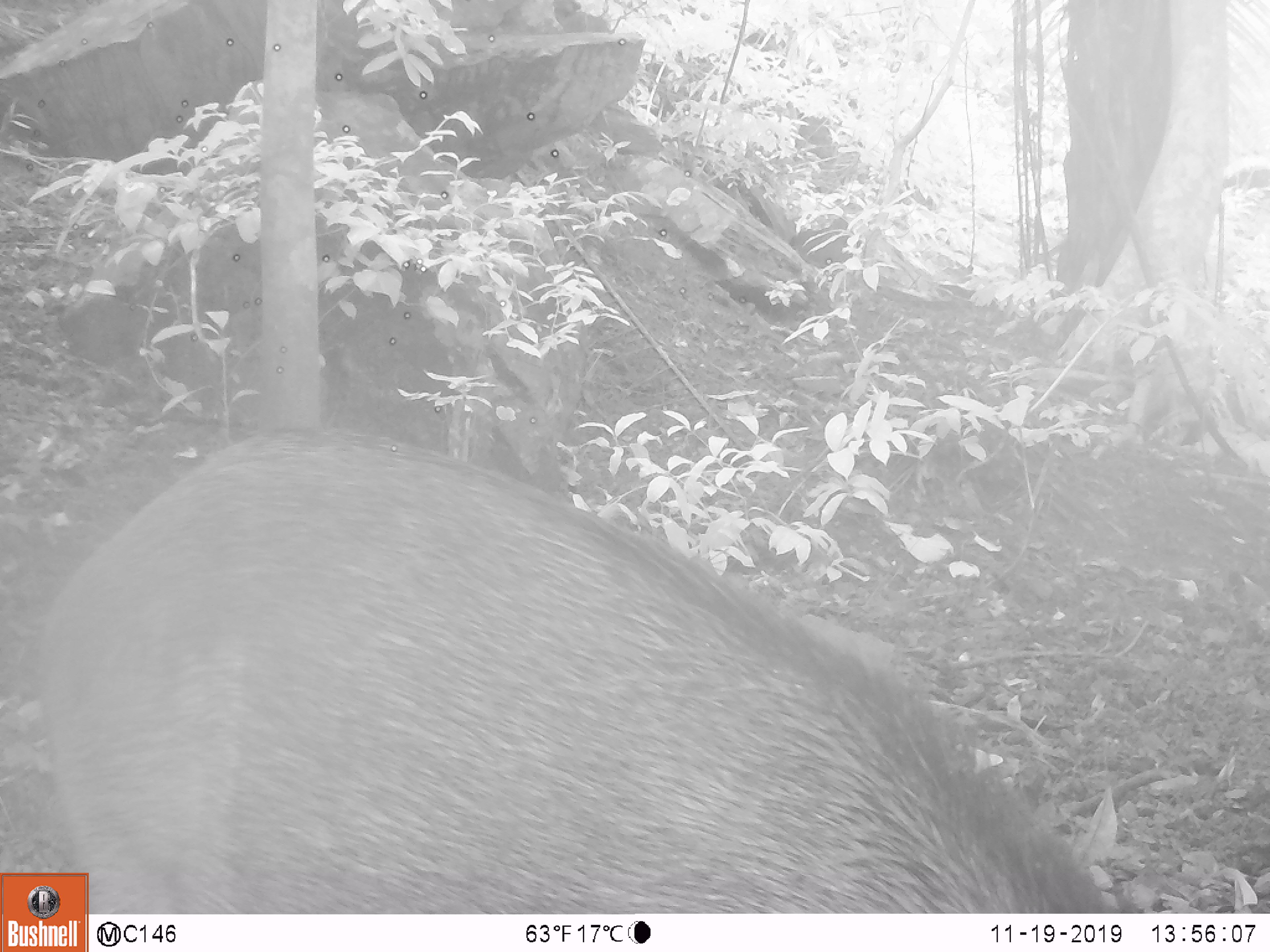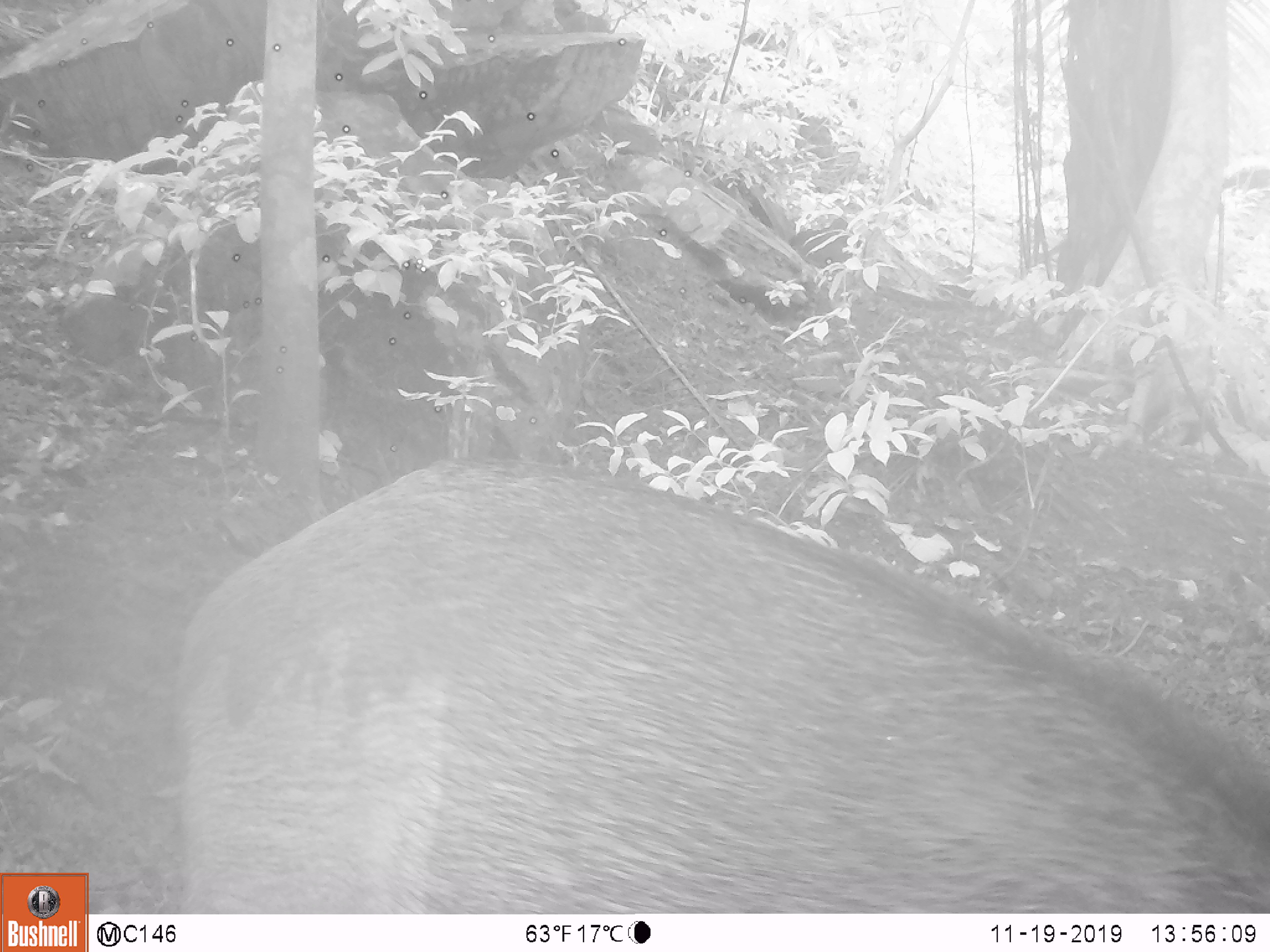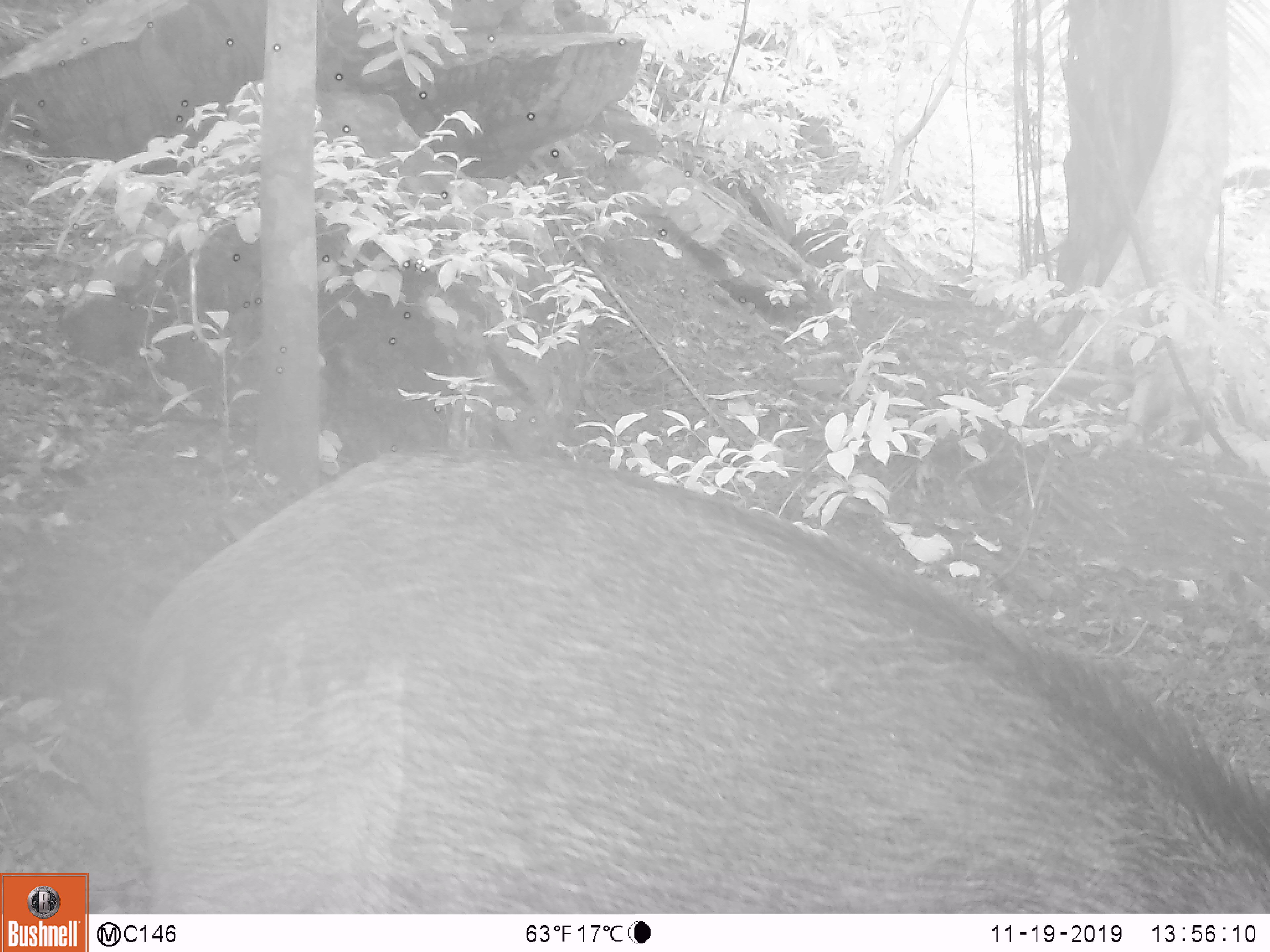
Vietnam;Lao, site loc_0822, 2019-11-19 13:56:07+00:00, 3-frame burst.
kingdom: Animalia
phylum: Chordata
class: Mammalia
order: Artiodactyla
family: Suidae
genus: Sus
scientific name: Sus scrofa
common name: eurasian wild pig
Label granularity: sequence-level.